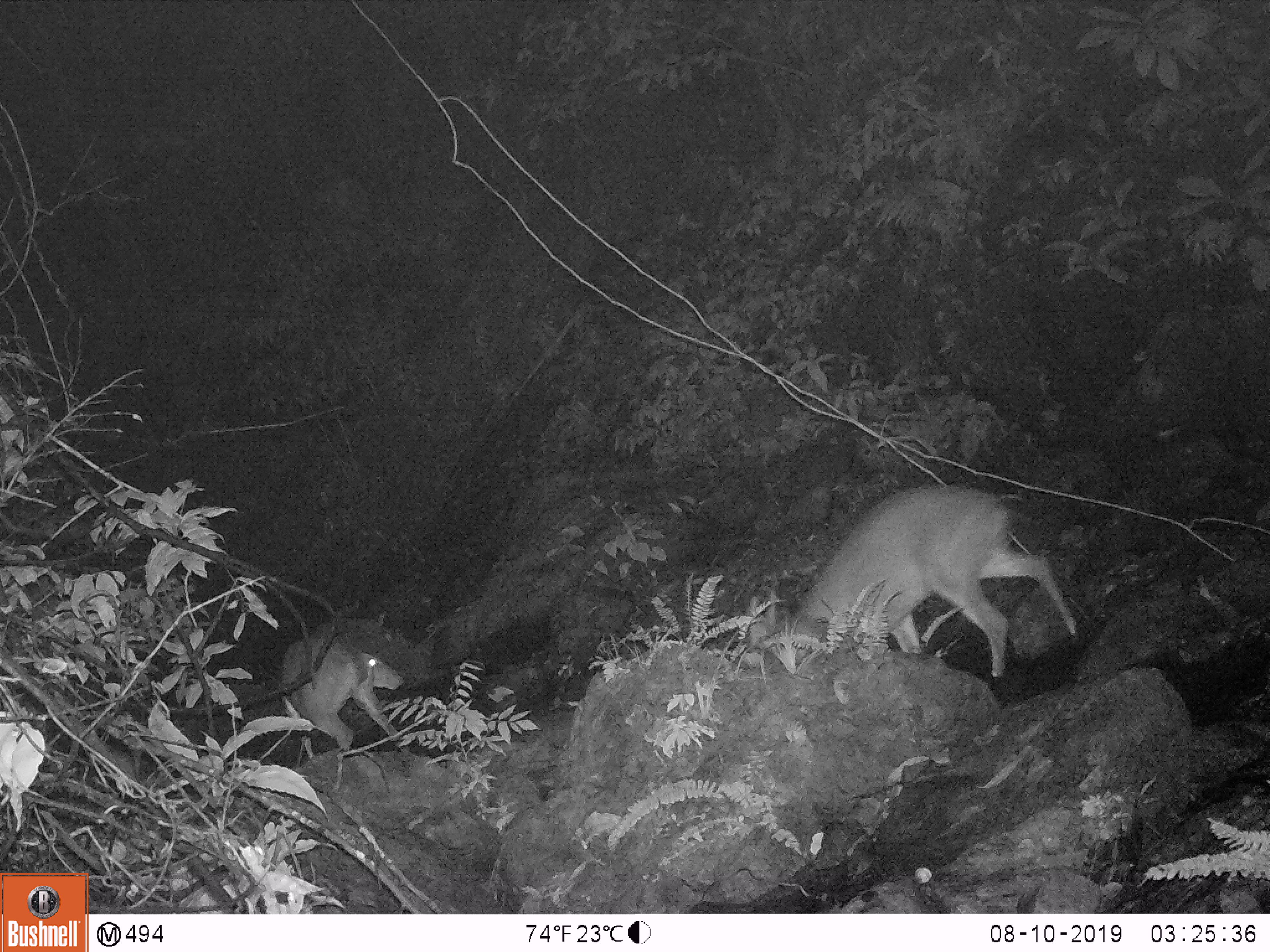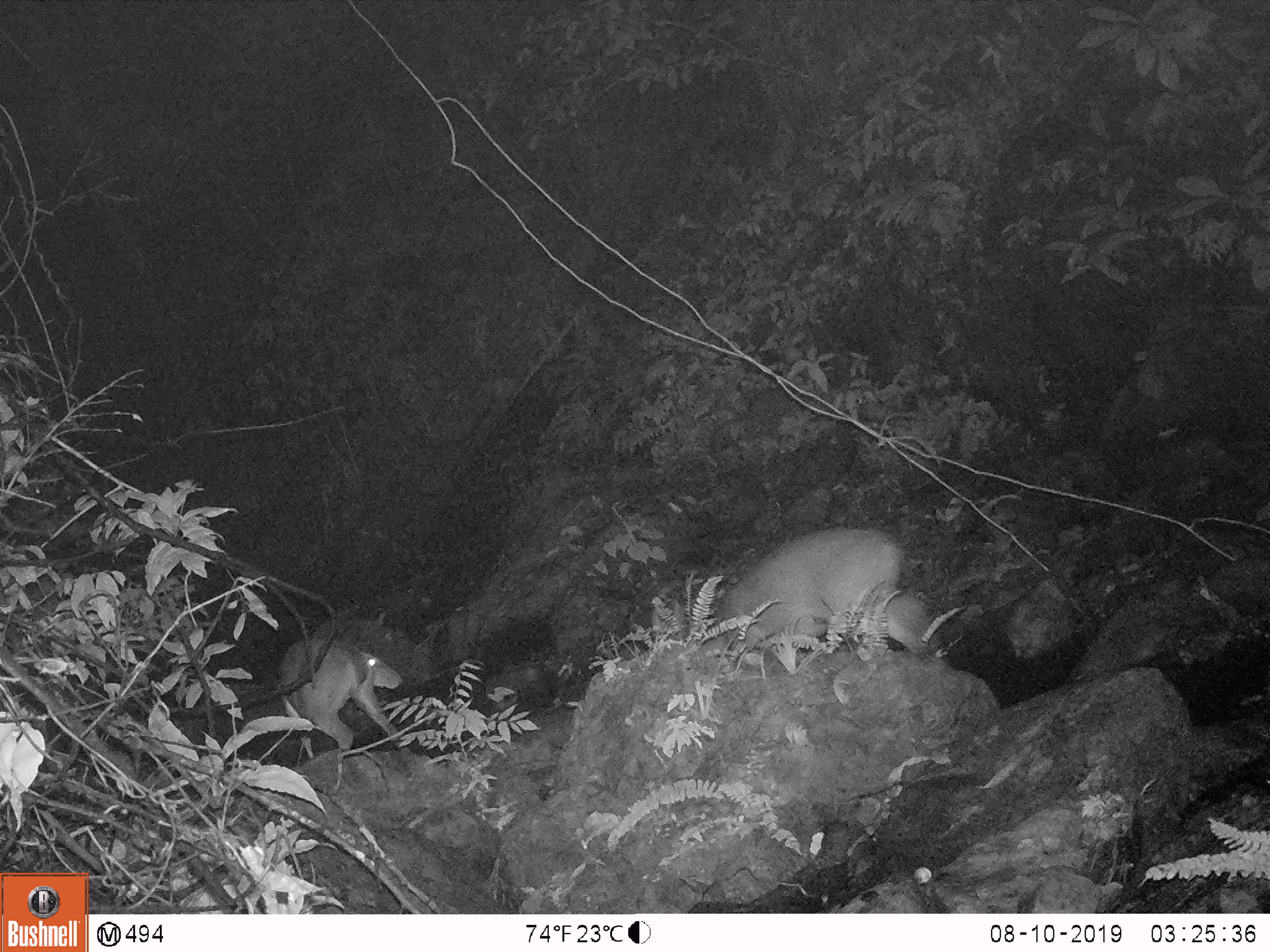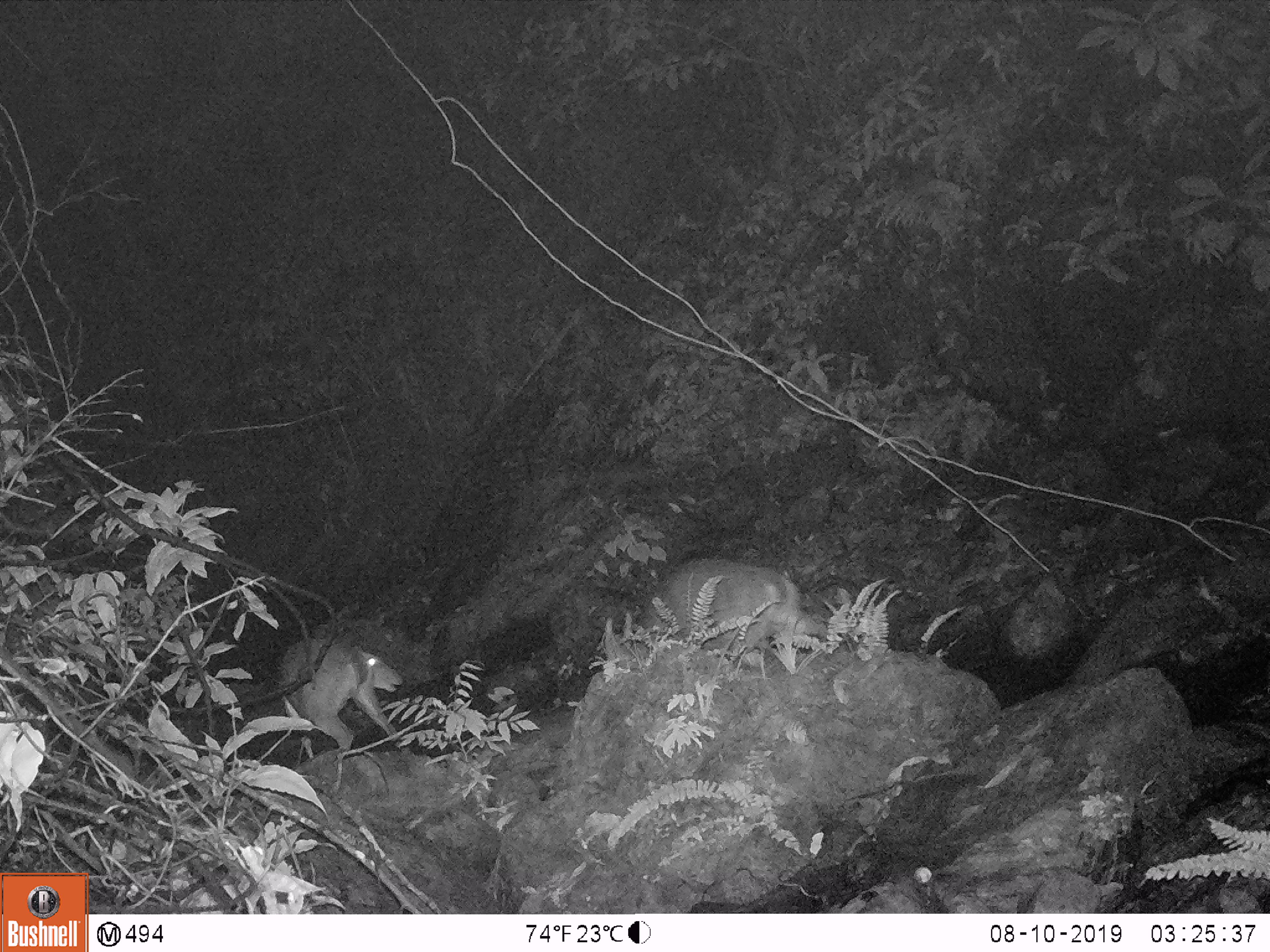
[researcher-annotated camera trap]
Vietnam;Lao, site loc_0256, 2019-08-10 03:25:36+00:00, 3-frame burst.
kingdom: Animalia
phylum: Chordata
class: Mammalia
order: Artiodactyla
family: Cervidae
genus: Muntiacus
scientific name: Muntiacus vuquangensis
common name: large-antlered muntjac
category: large antlered muntjac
Large antlered muntjac (large-antlered muntjac) (Muntiacus vuquangensis). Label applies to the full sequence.